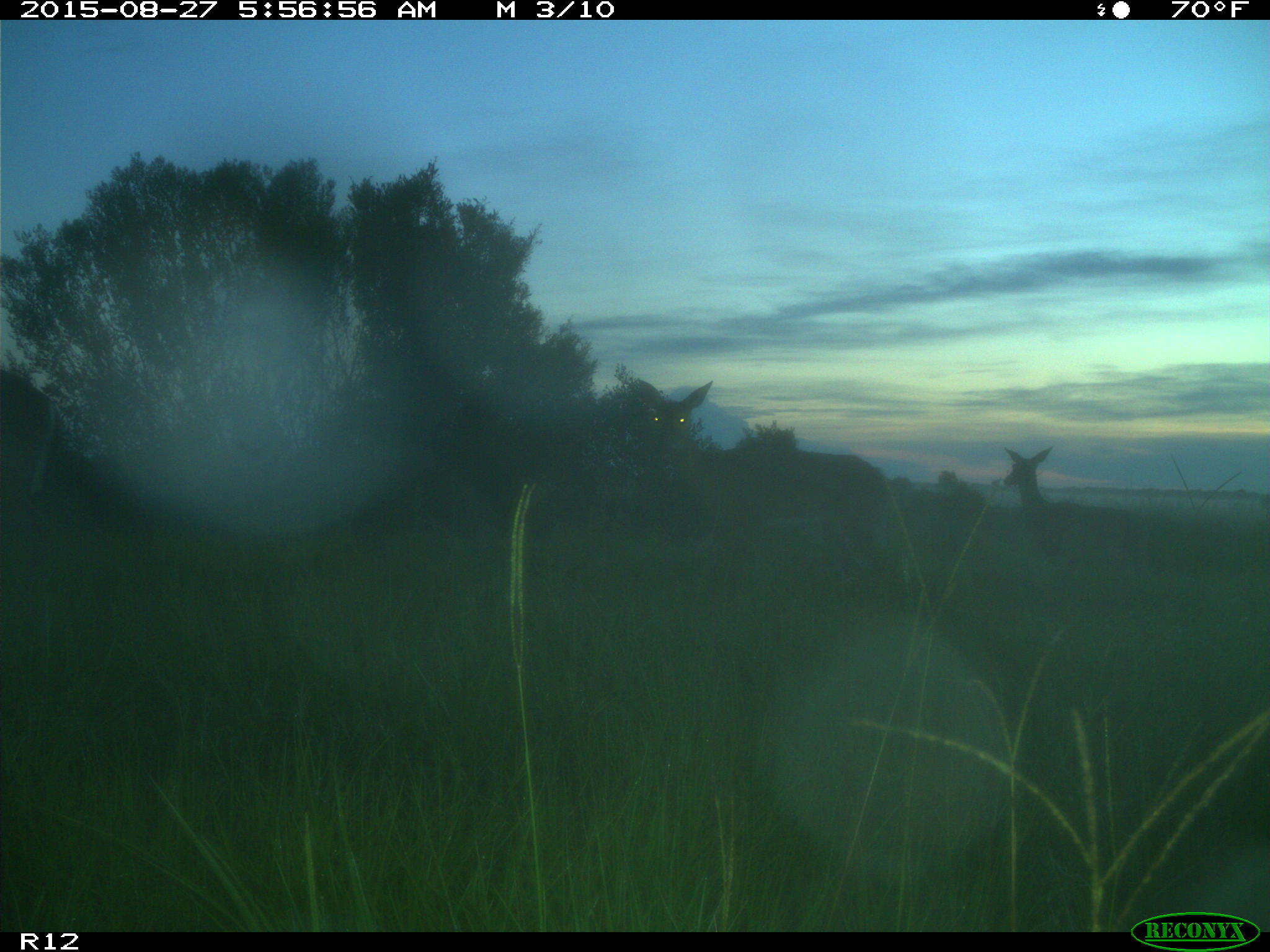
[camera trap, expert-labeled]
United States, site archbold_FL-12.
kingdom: Animalia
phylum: Chordata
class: Mammalia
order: Artiodactyla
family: Cervidae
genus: Odocoileus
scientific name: Odocoileus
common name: deer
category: unidentified deer